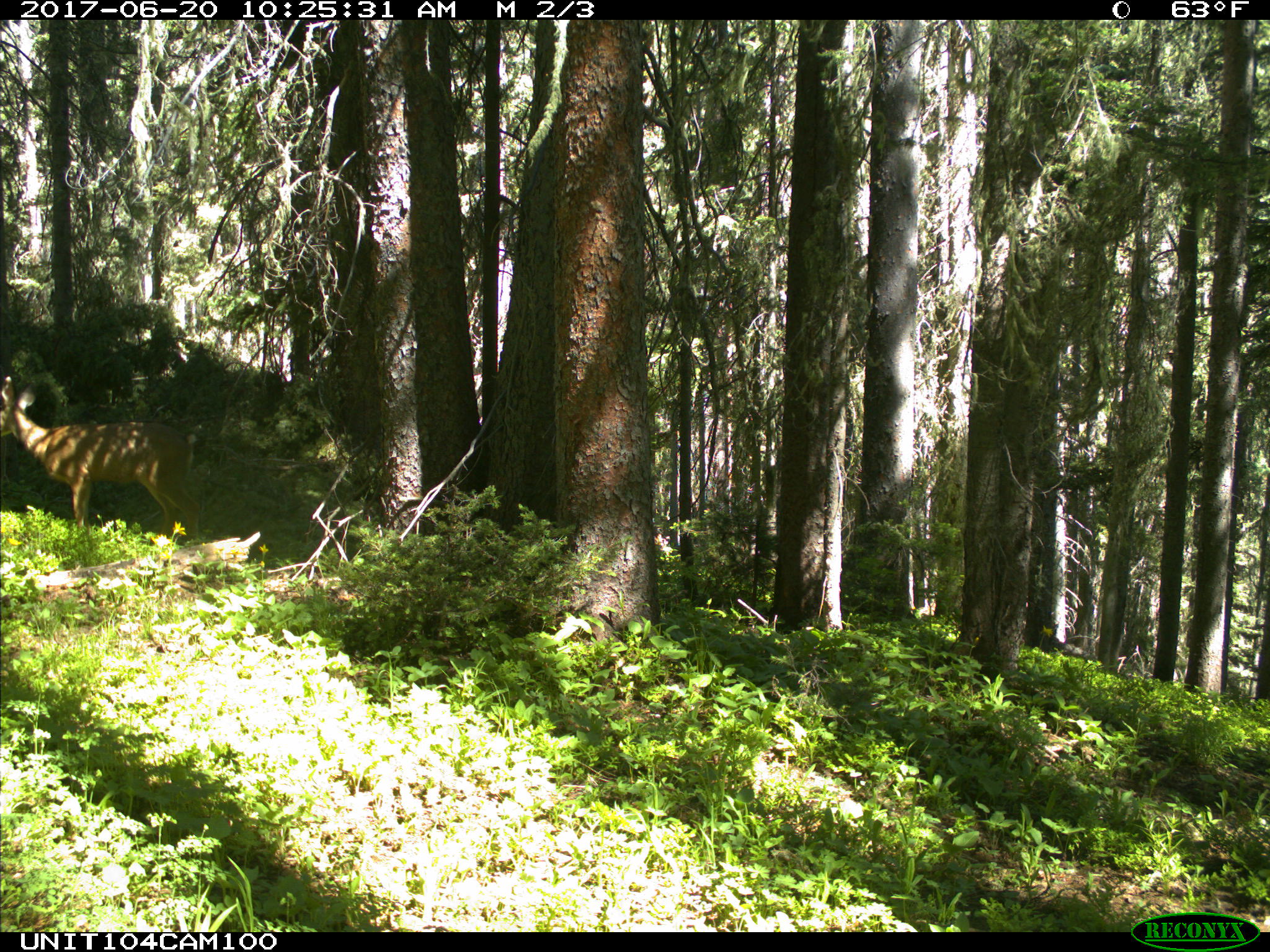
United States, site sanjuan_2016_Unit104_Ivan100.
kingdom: Animalia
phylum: Chordata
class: Mammalia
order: Artiodactyla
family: Cervidae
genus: Odocoileus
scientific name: Odocoileus hemionus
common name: mule deer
Odocoileus hemionus (mule deer).